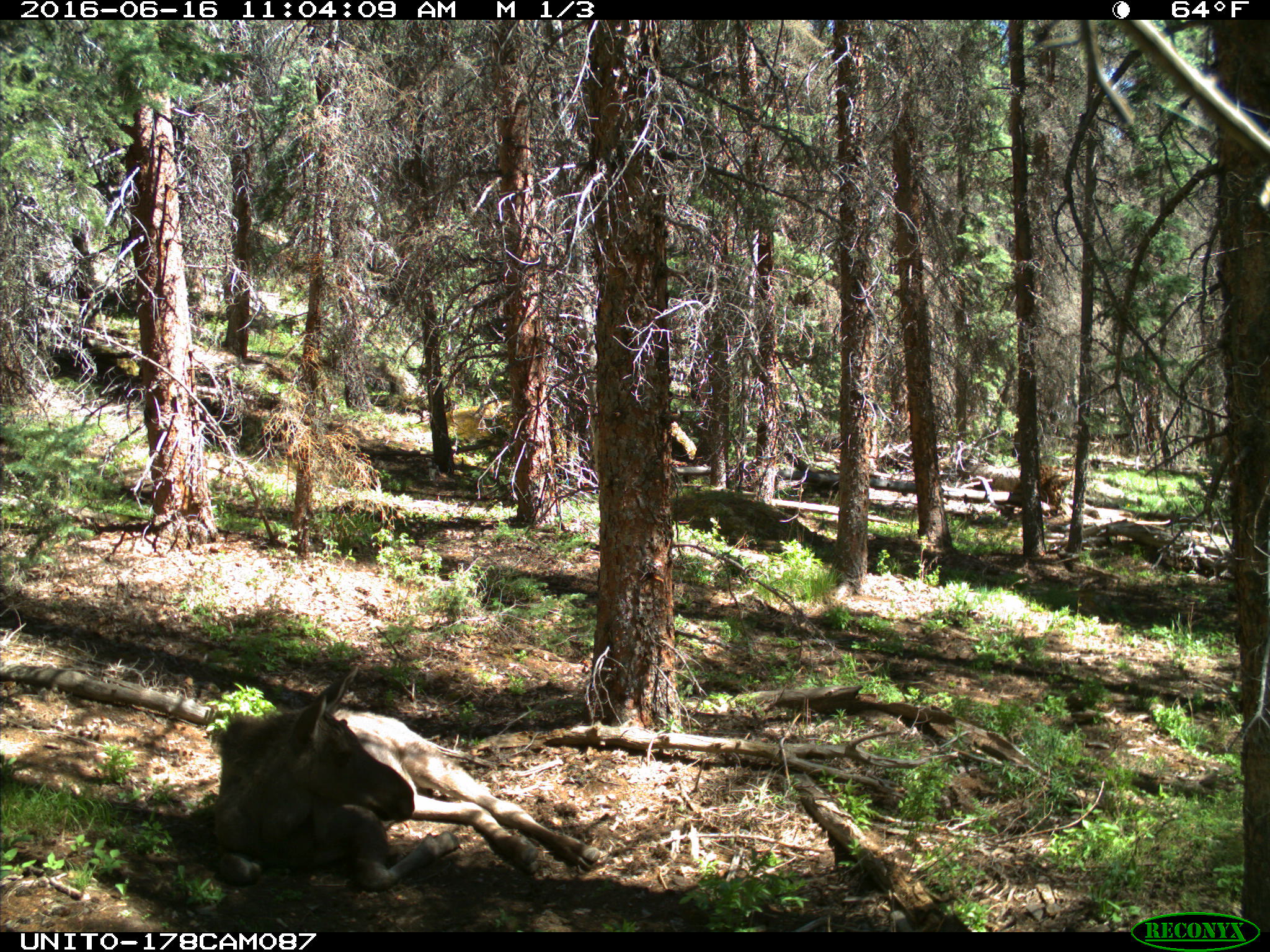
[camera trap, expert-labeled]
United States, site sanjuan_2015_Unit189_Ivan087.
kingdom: Animalia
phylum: Chordata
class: Mammalia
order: Artiodactyla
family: Cervidae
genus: Alces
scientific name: Alces alces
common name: moose